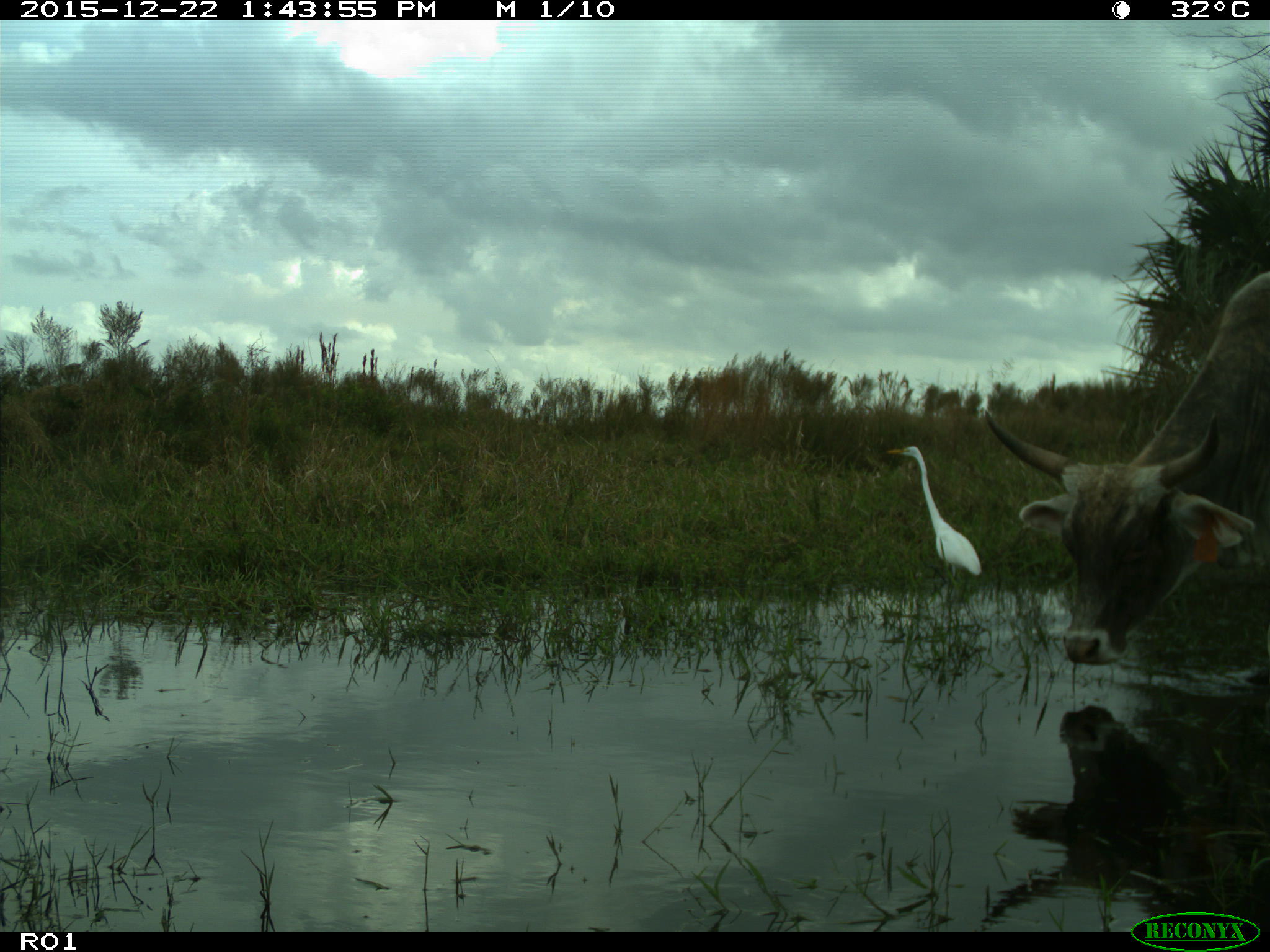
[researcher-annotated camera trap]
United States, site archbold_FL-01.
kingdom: Animalia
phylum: Chordata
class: Mammalia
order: Artiodactyla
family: Bovidae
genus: Bos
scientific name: Bos taurus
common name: domestic cow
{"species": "Bos taurus (domestic cow)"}